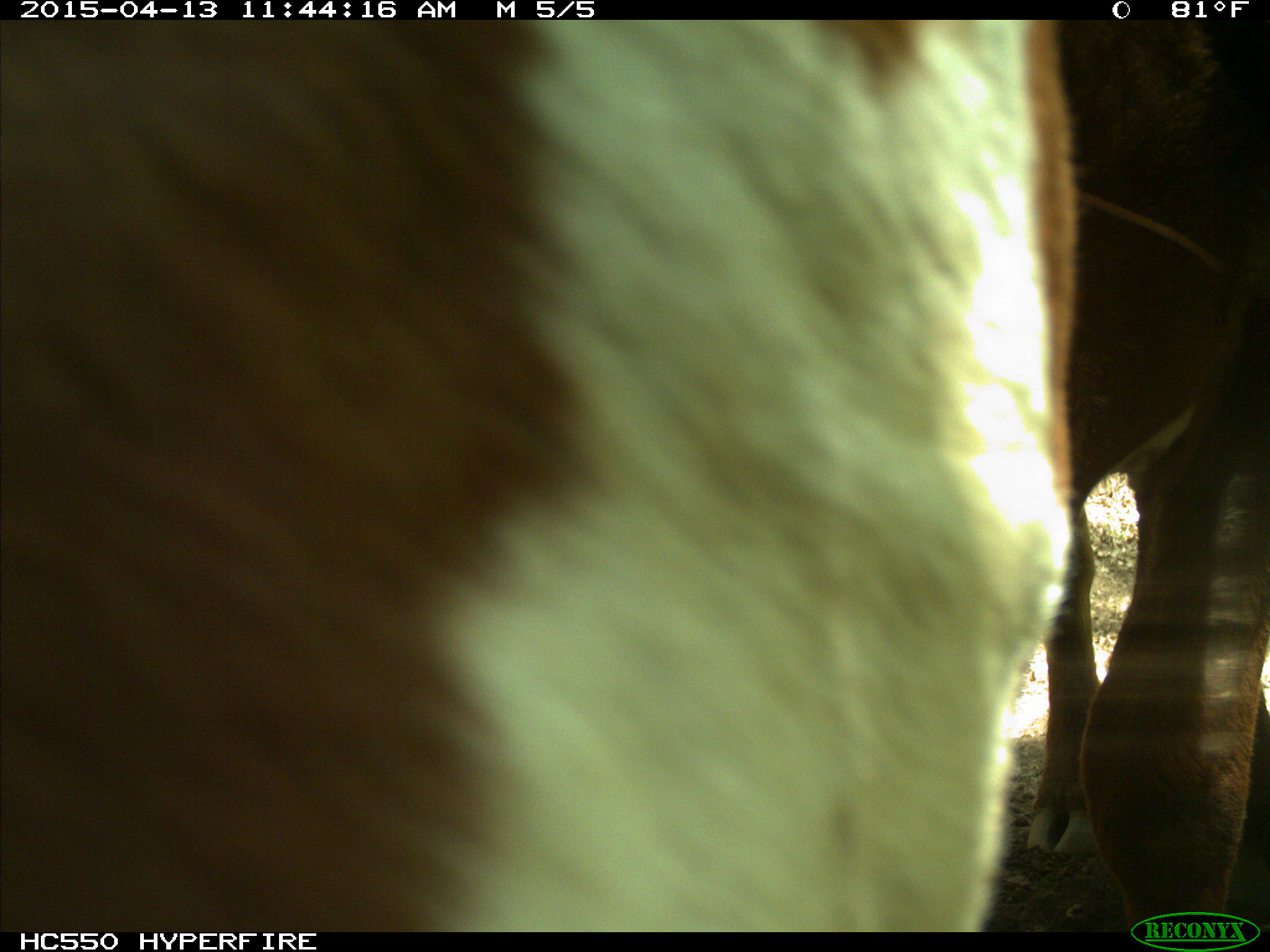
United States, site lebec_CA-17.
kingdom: Animalia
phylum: Chordata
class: Mammalia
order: Artiodactyla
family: Bovidae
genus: Bos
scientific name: Bos taurus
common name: domestic cow